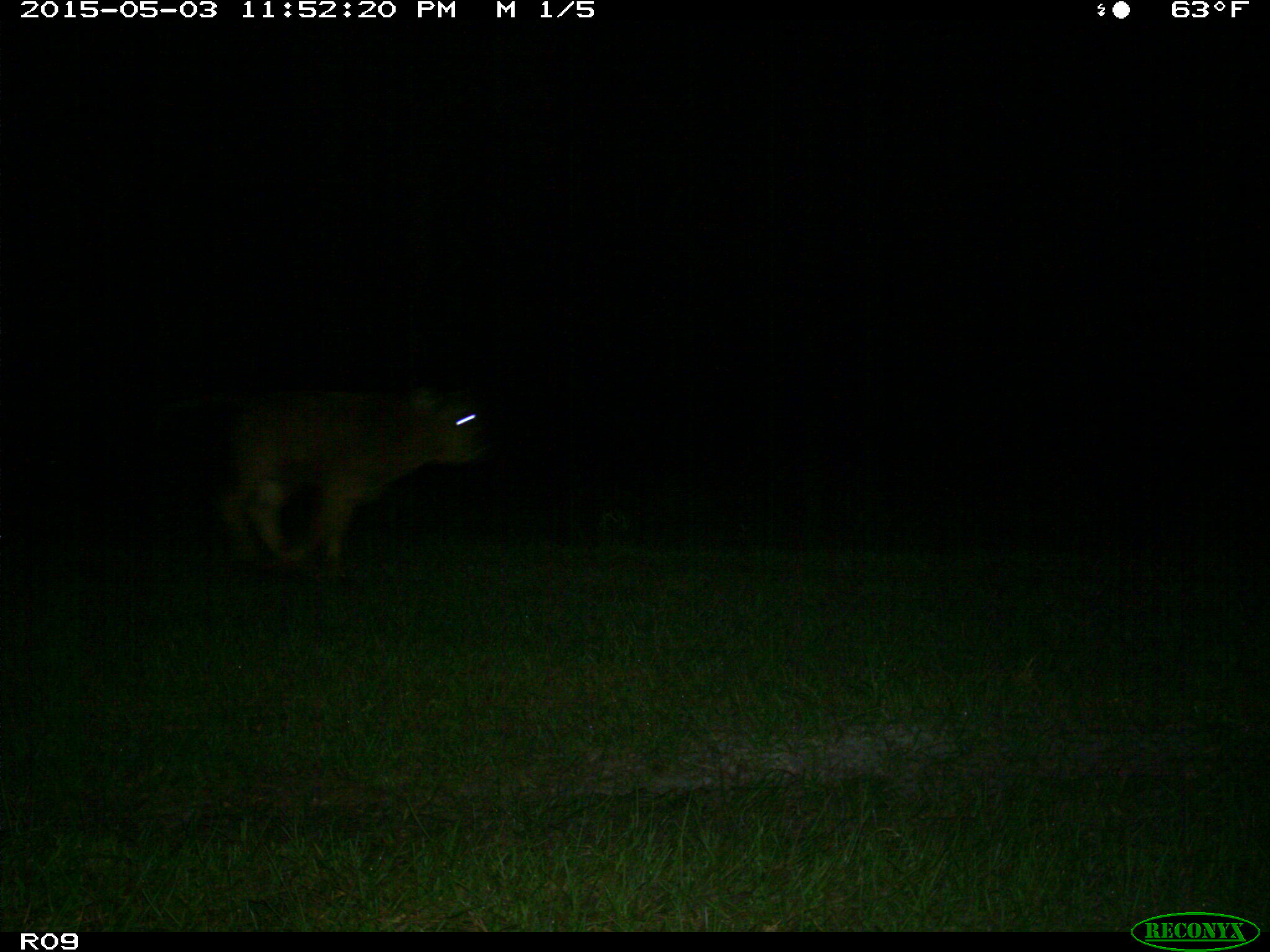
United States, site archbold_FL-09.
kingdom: Animalia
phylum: Chordata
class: Mammalia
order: Artiodactyla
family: Bovidae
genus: Bos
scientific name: Bos taurus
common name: domestic cow